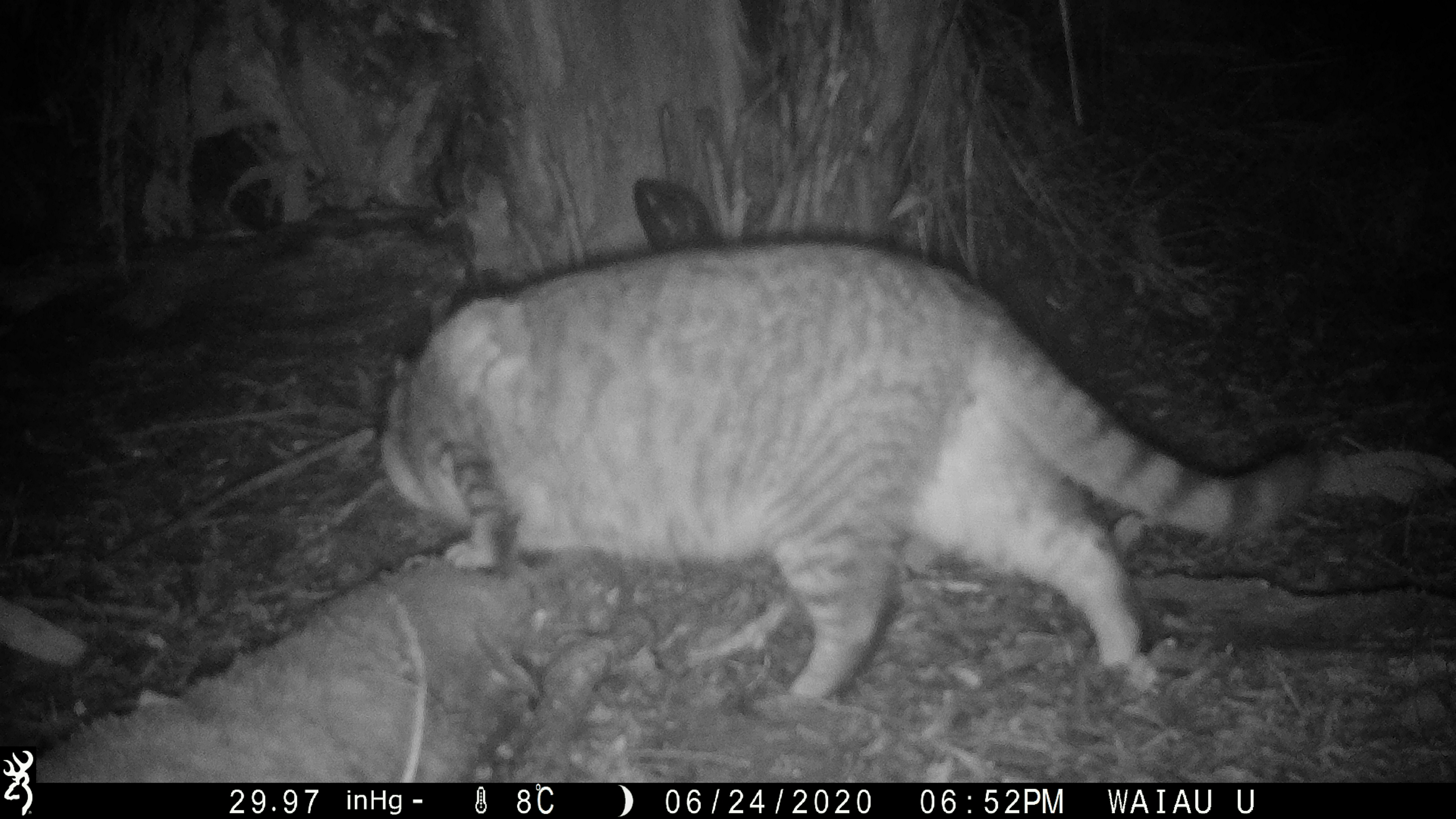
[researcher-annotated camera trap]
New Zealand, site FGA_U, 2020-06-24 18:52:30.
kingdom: Animalia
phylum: Chordata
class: Mammalia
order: Carnivora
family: Felidae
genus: Felis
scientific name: Felis catus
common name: domestic cat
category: cat